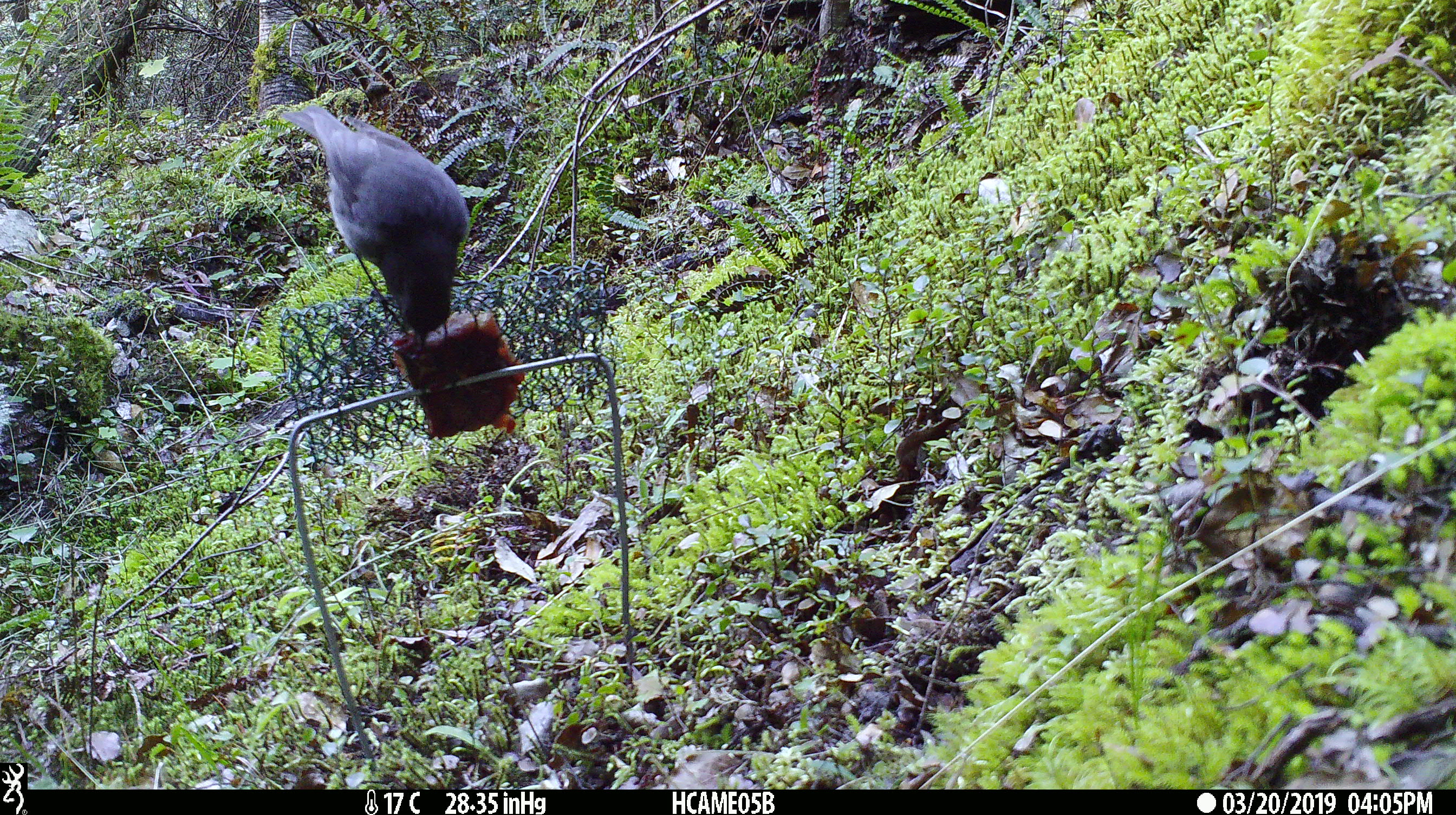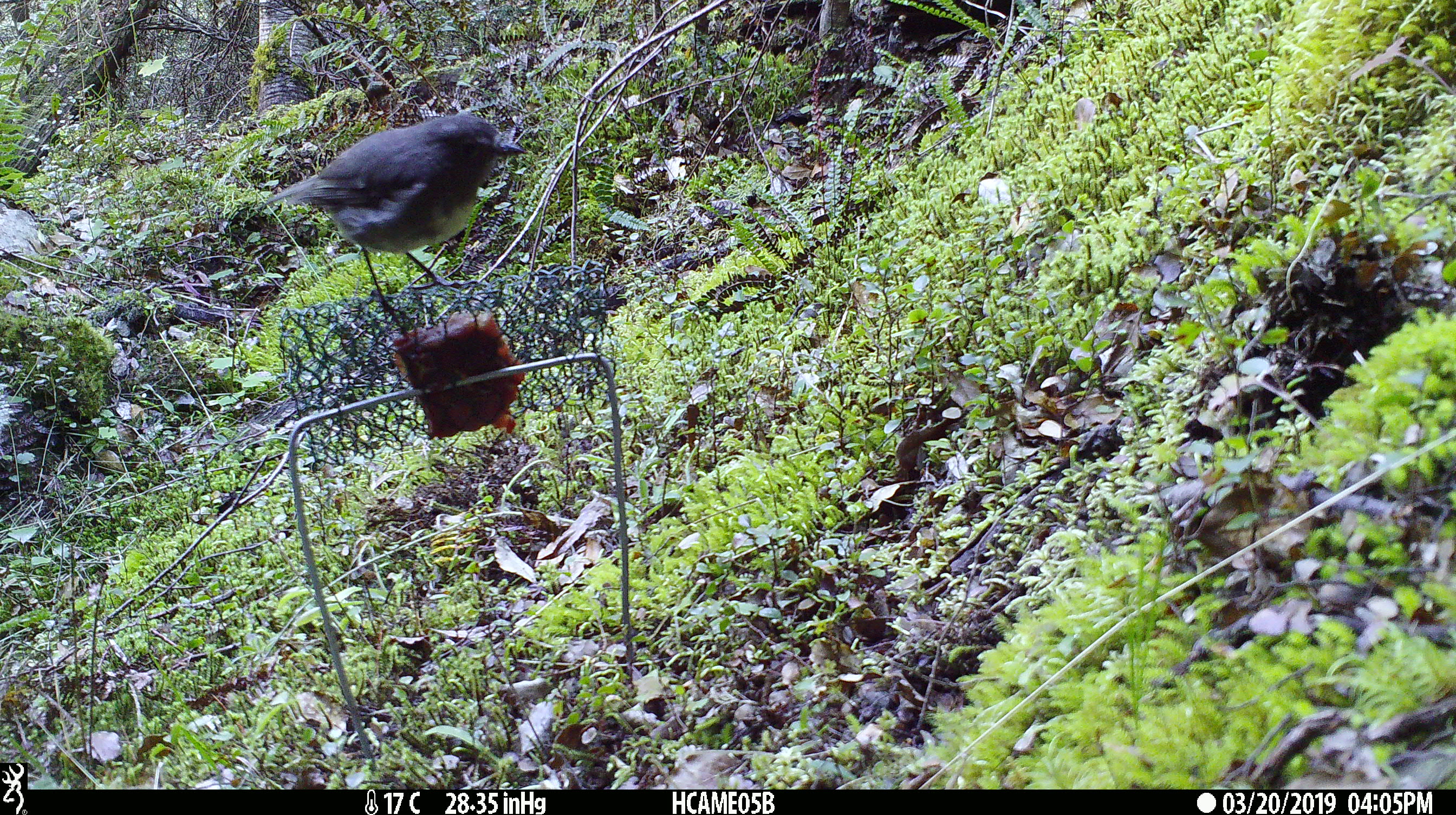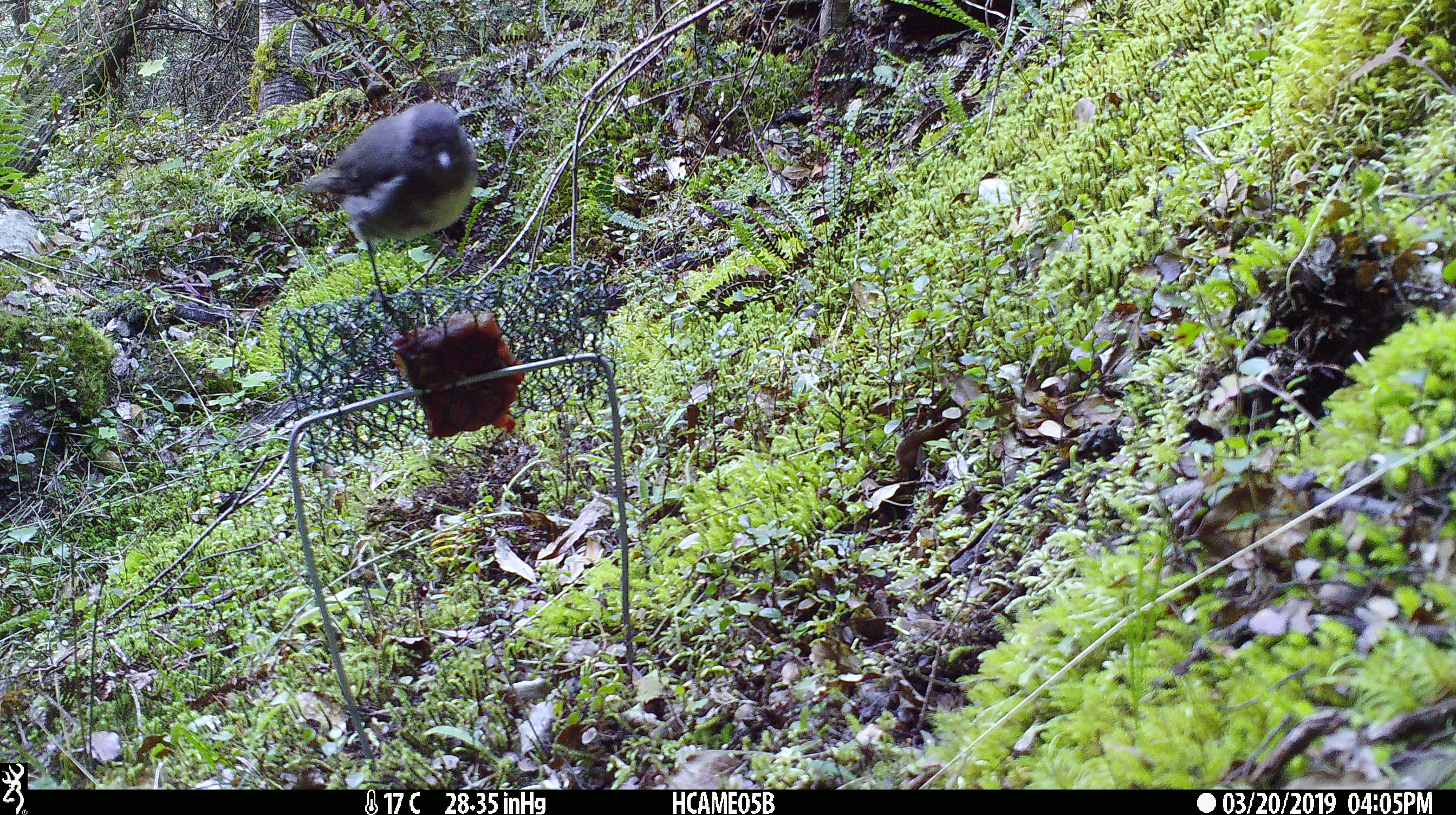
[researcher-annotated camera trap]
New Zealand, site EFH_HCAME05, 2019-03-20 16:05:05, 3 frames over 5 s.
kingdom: Animalia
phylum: Chordata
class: Aves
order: Passeriformes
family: Petroicidae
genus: Petroica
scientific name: Petroica australis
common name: new zealand robin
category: robin